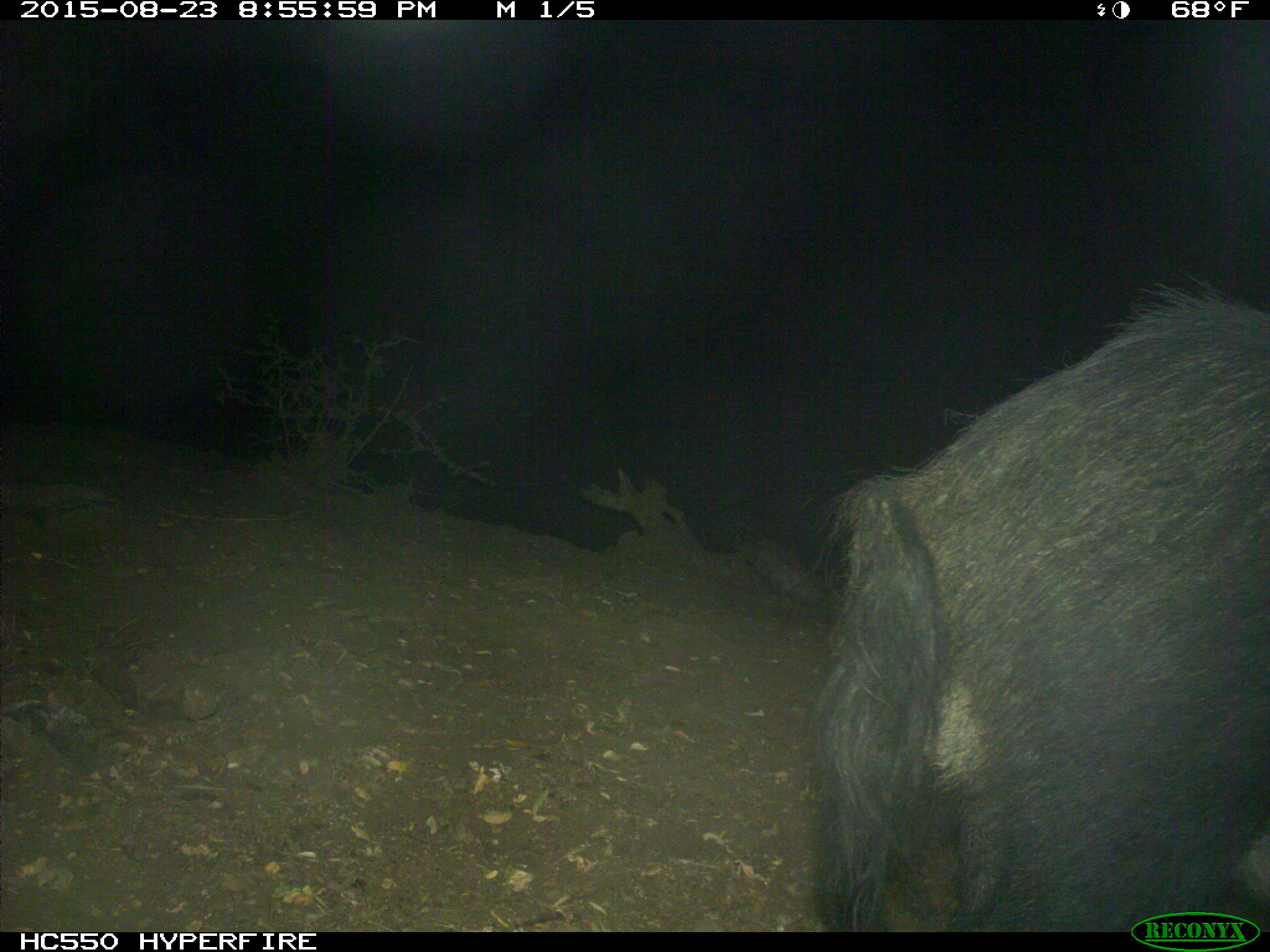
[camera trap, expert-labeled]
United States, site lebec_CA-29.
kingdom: Animalia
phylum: Chordata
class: Mammalia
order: Artiodactyla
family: Suidae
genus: Sus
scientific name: Sus scrofa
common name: wild boar